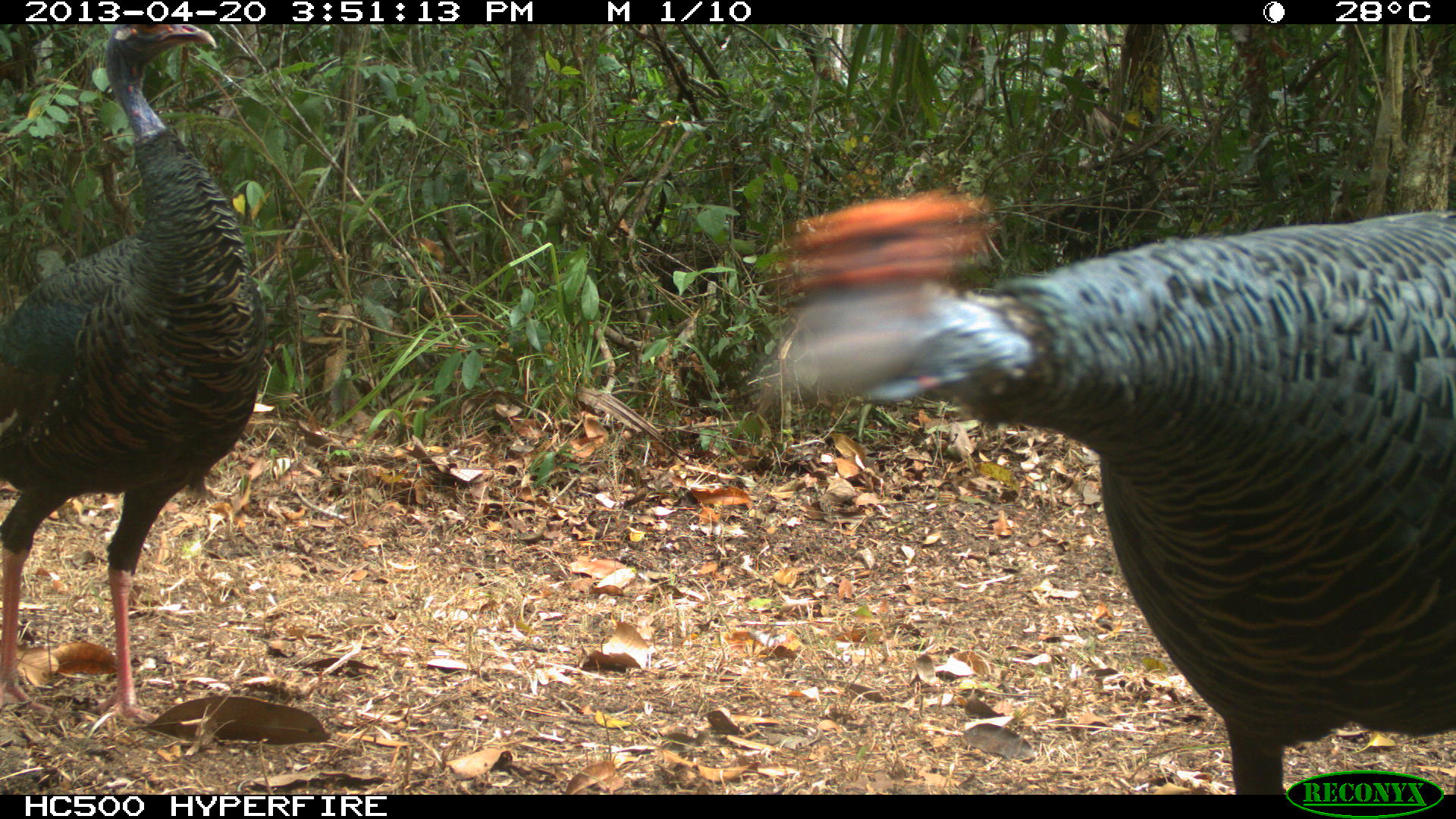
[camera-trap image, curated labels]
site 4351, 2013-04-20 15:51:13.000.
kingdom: Animalia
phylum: Chordata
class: Aves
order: Galliformes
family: Phasianidae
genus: Meleagris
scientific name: Meleagris ocellata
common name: ocellated turkey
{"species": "Meleagris ocellata (ocellated turkey)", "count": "2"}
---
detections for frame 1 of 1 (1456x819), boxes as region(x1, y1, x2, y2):
meleagris ocellata: region(762, 186, 1456, 795); region(0, 24, 259, 727)